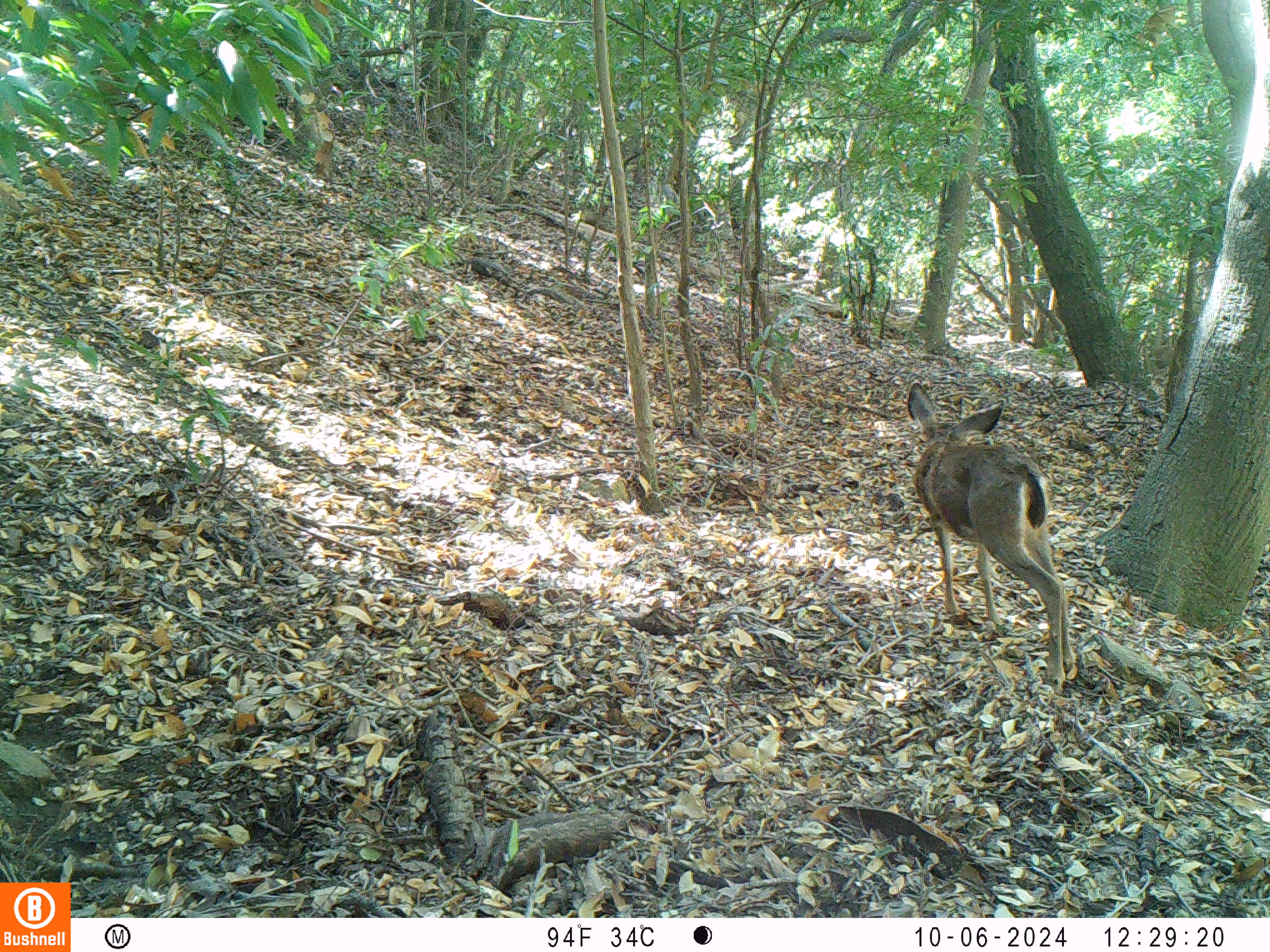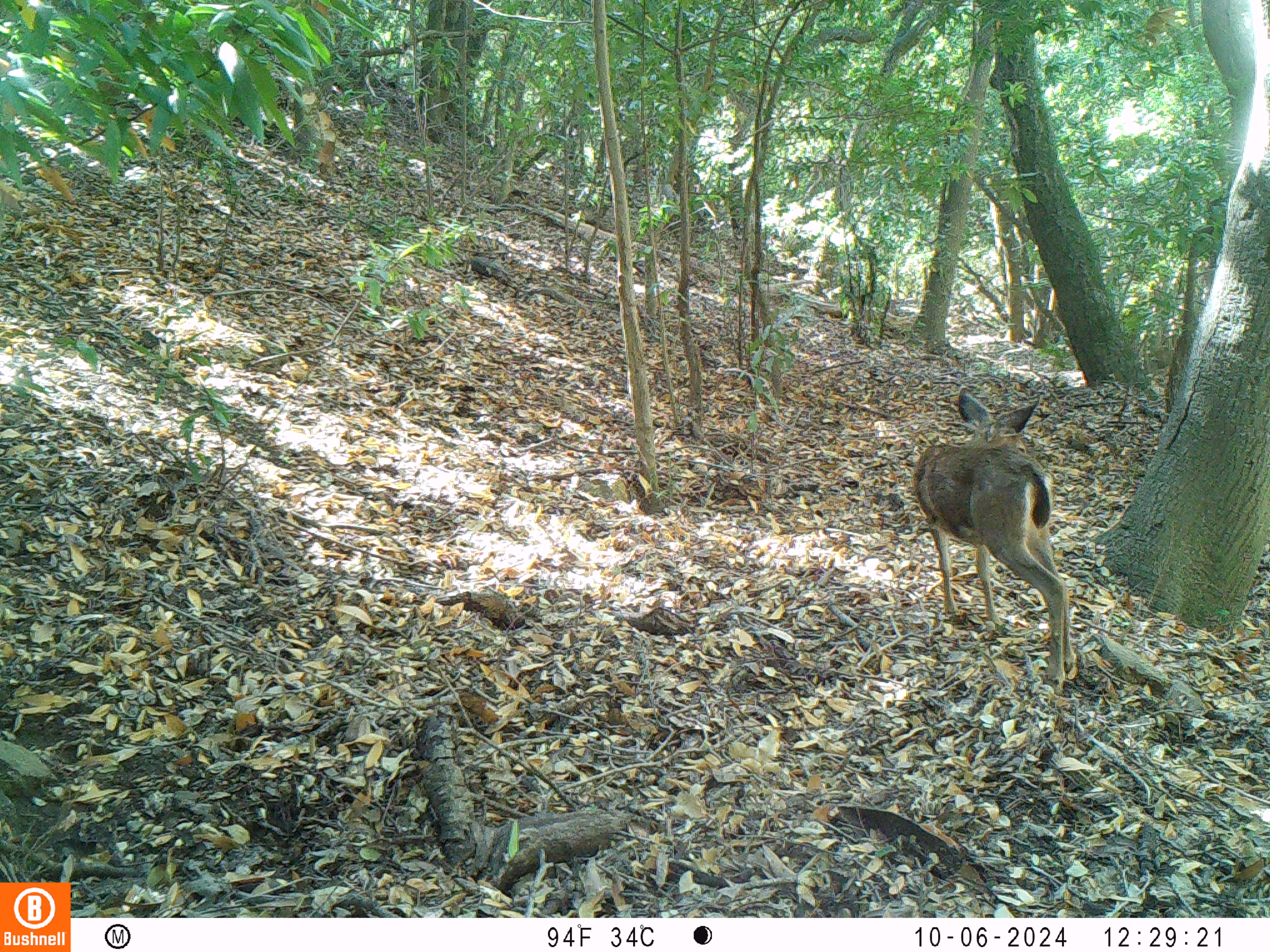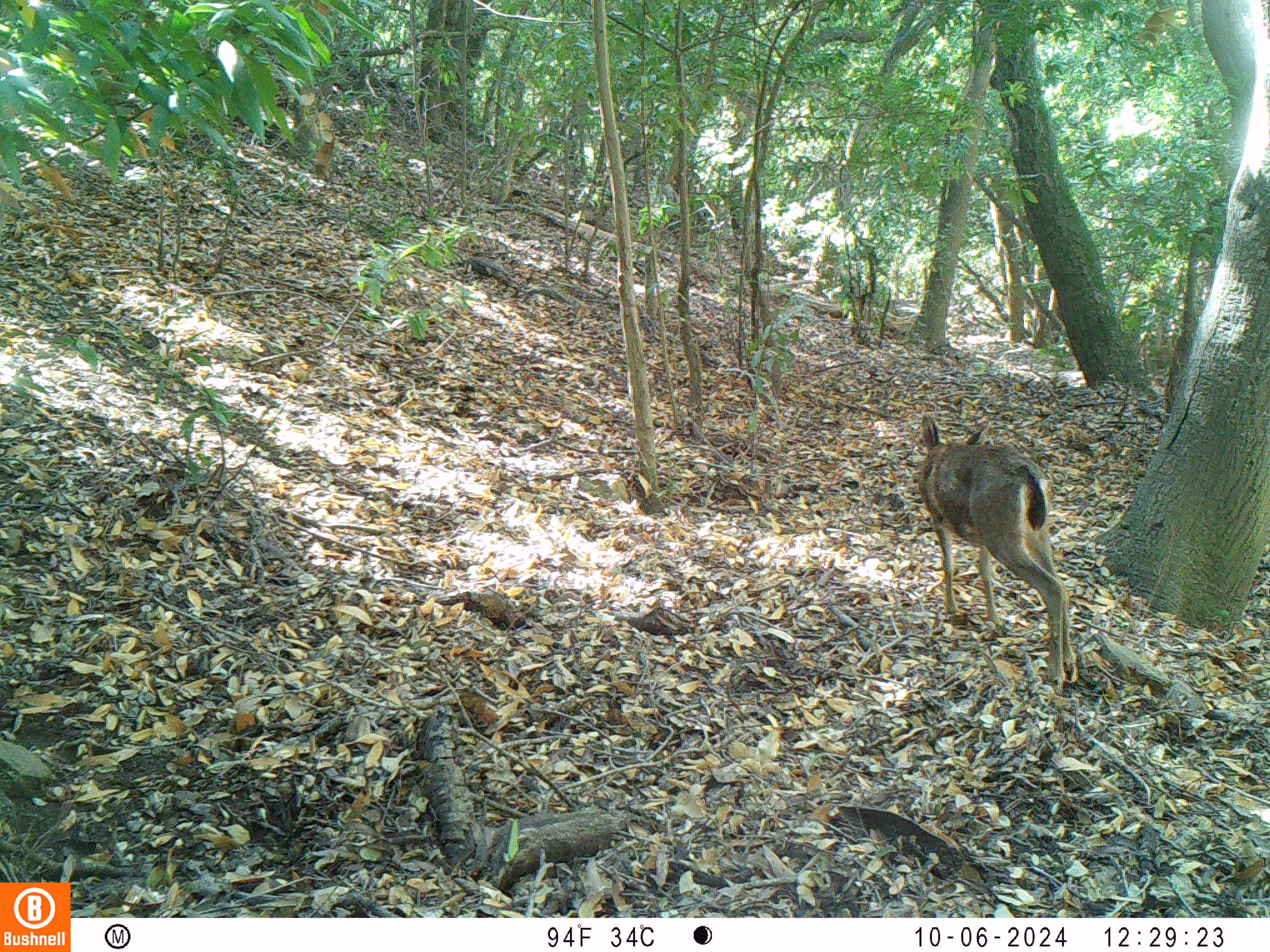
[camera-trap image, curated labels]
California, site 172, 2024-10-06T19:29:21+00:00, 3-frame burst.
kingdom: Animalia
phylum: Chordata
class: Mammalia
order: Artiodactyla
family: Cervidae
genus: Odocoileus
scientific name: Odocoileus hemionus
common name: mule deer